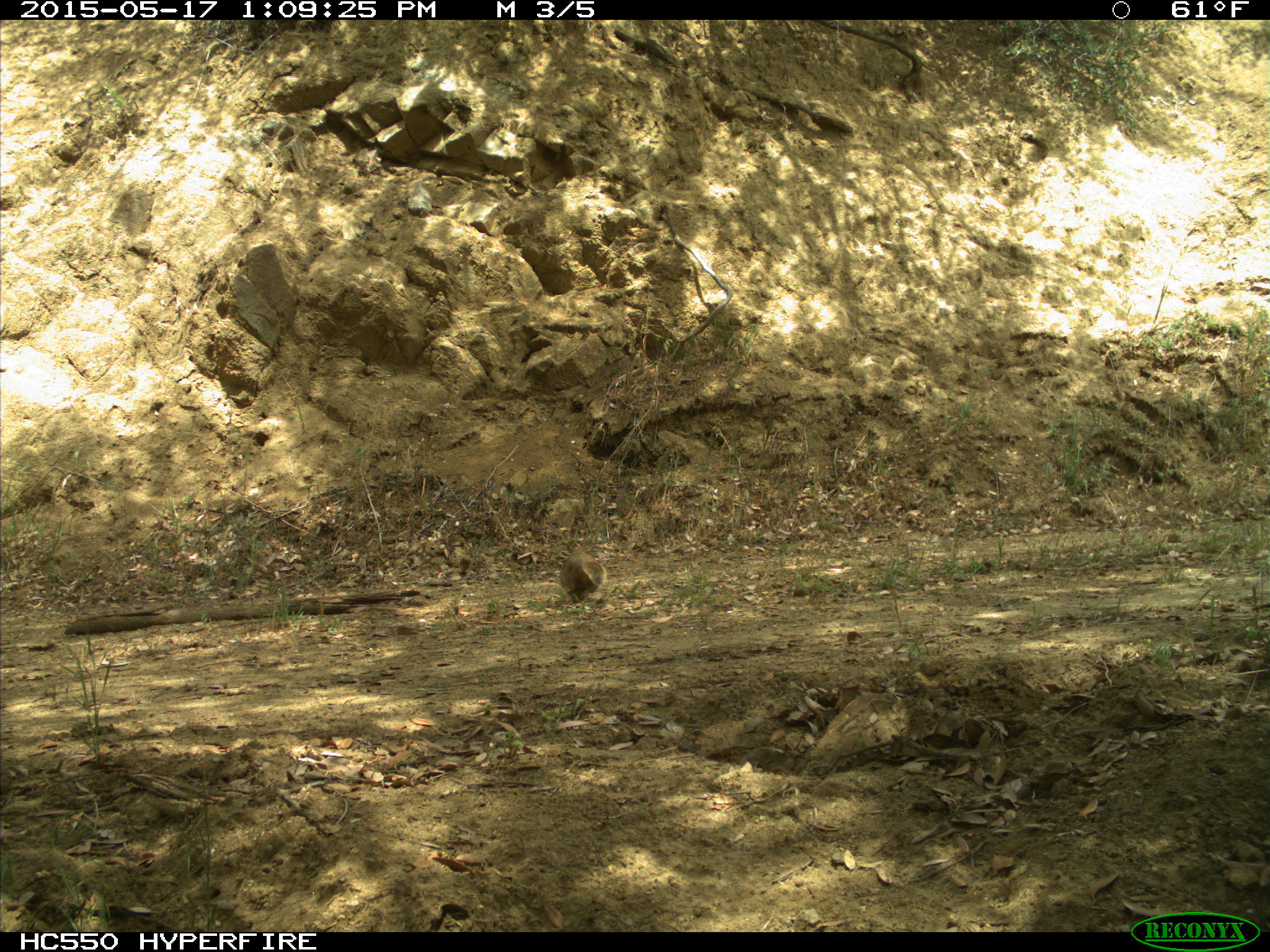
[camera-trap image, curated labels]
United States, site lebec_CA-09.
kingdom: Animalia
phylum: Chordata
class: Mammalia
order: Rodentia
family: Sciuridae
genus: Otospermophilus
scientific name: Otospermophilus beecheyi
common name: california ground squirrel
Otospermophilus beecheyi (california ground squirrel).